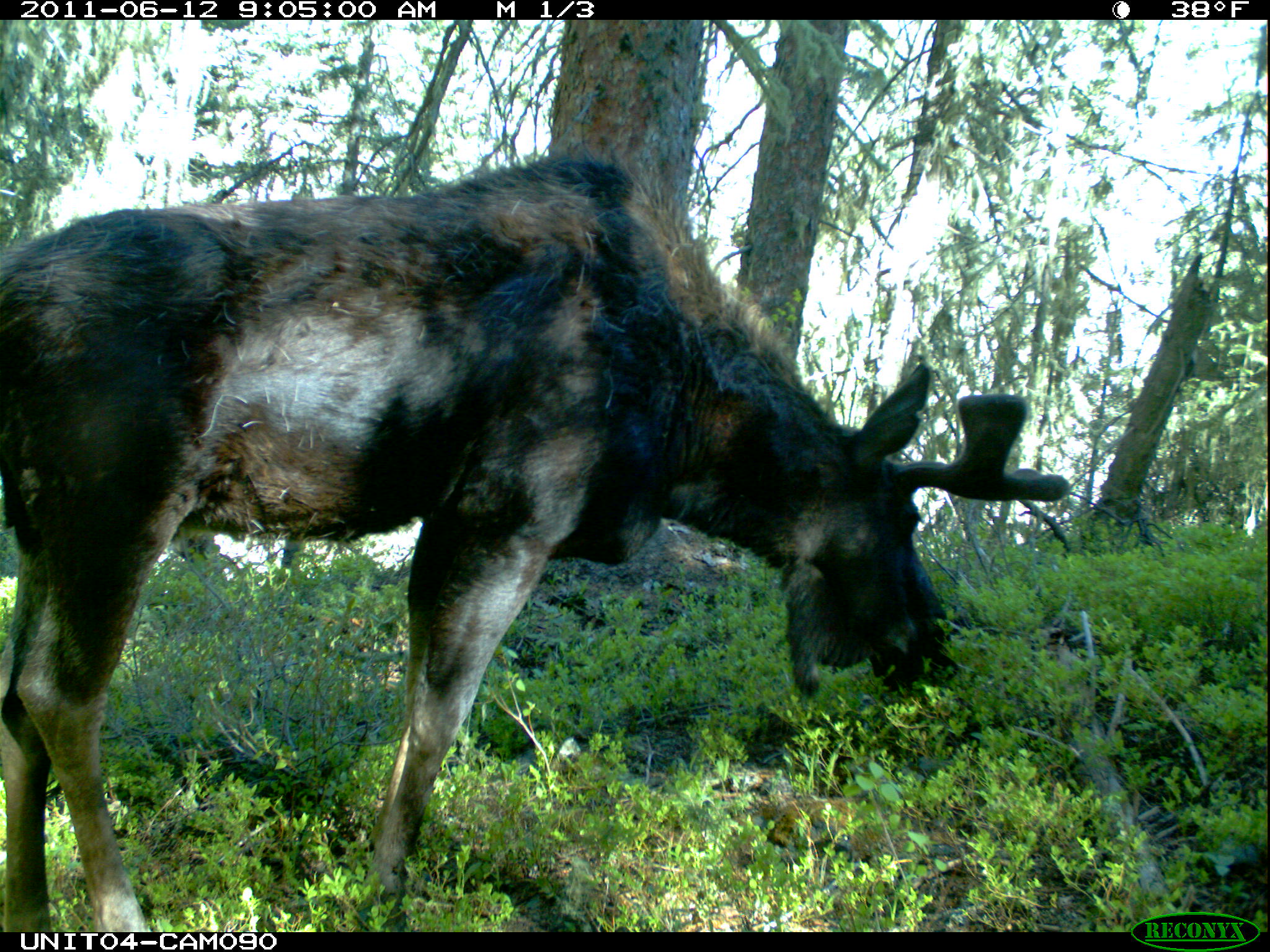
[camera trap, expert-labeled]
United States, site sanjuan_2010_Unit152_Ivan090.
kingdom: Animalia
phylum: Chordata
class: Mammalia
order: Artiodactyla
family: Cervidae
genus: Alces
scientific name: Alces alces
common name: moose